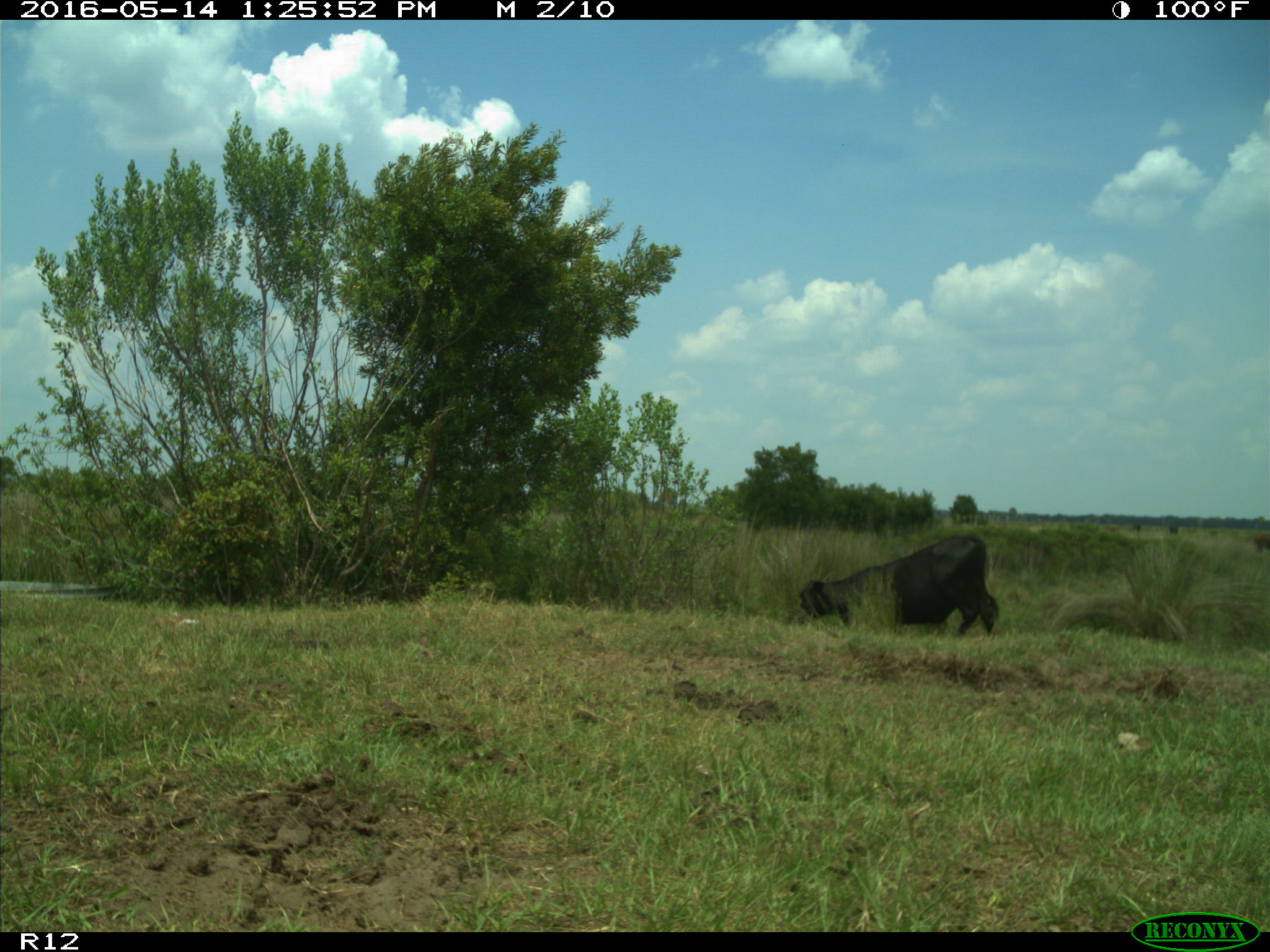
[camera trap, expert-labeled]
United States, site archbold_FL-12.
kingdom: Animalia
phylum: Chordata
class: Mammalia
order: Artiodactyla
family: Bovidae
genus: Bos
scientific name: Bos taurus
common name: domestic cow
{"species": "Bos taurus (domestic cow)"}